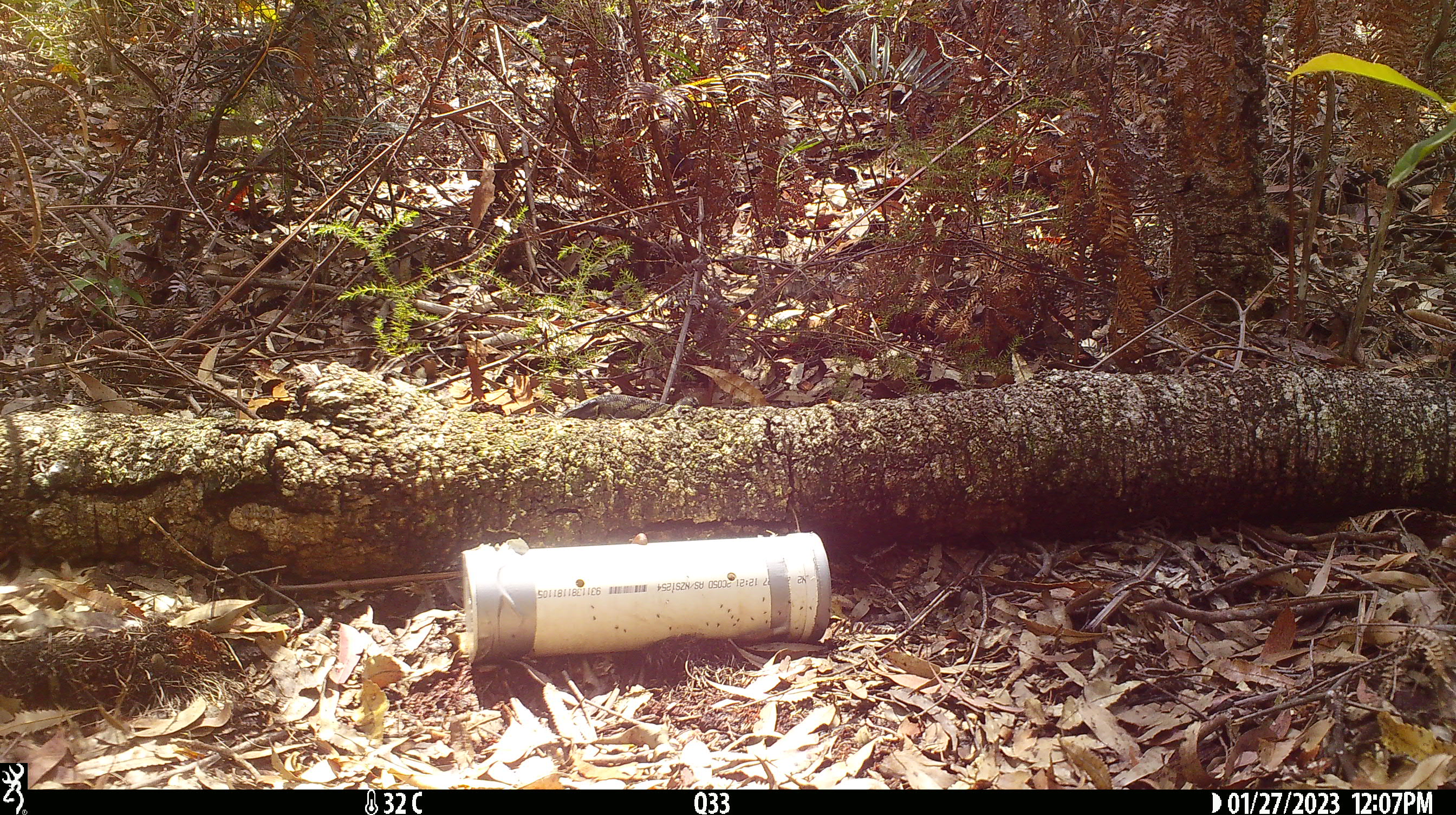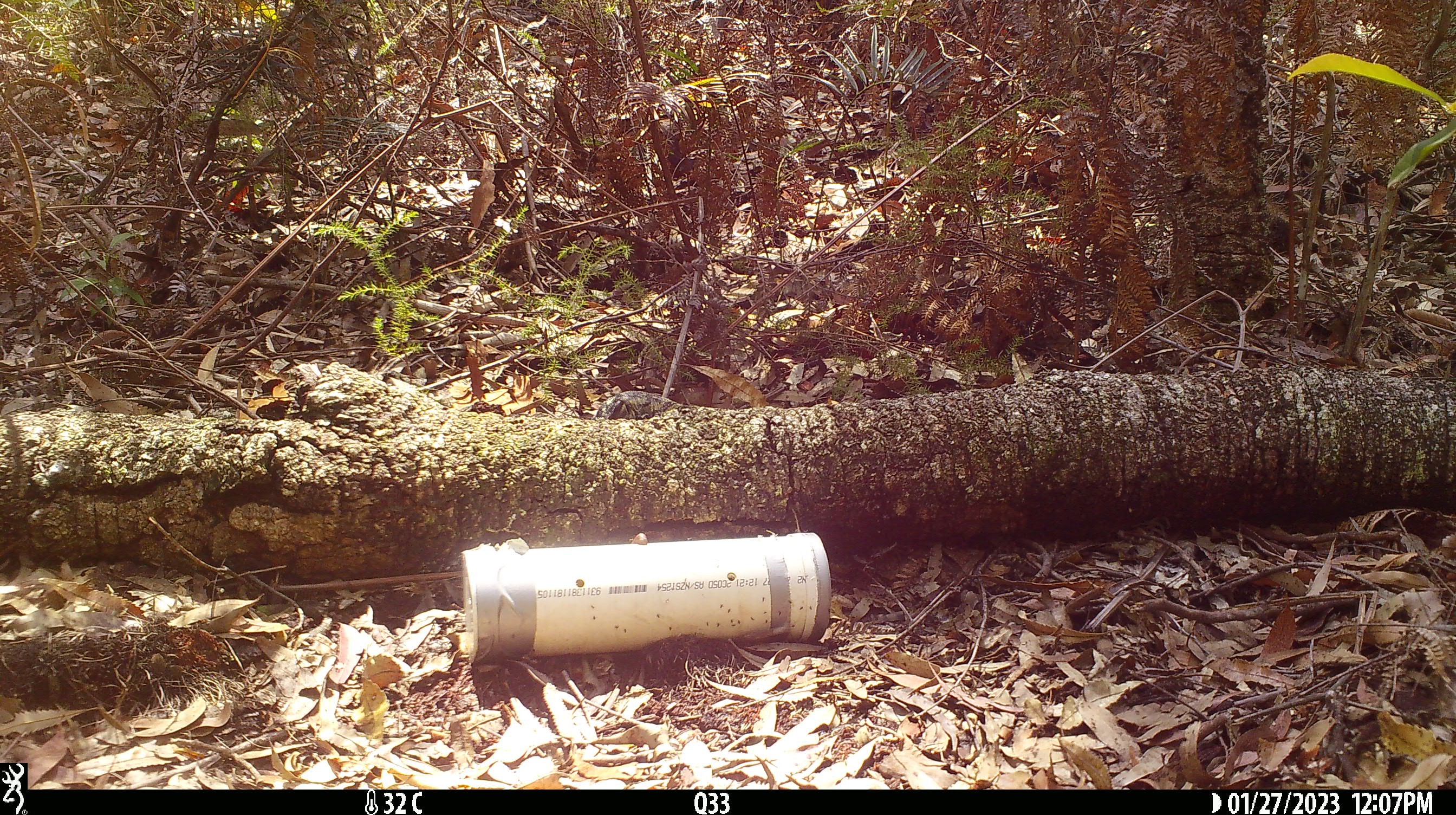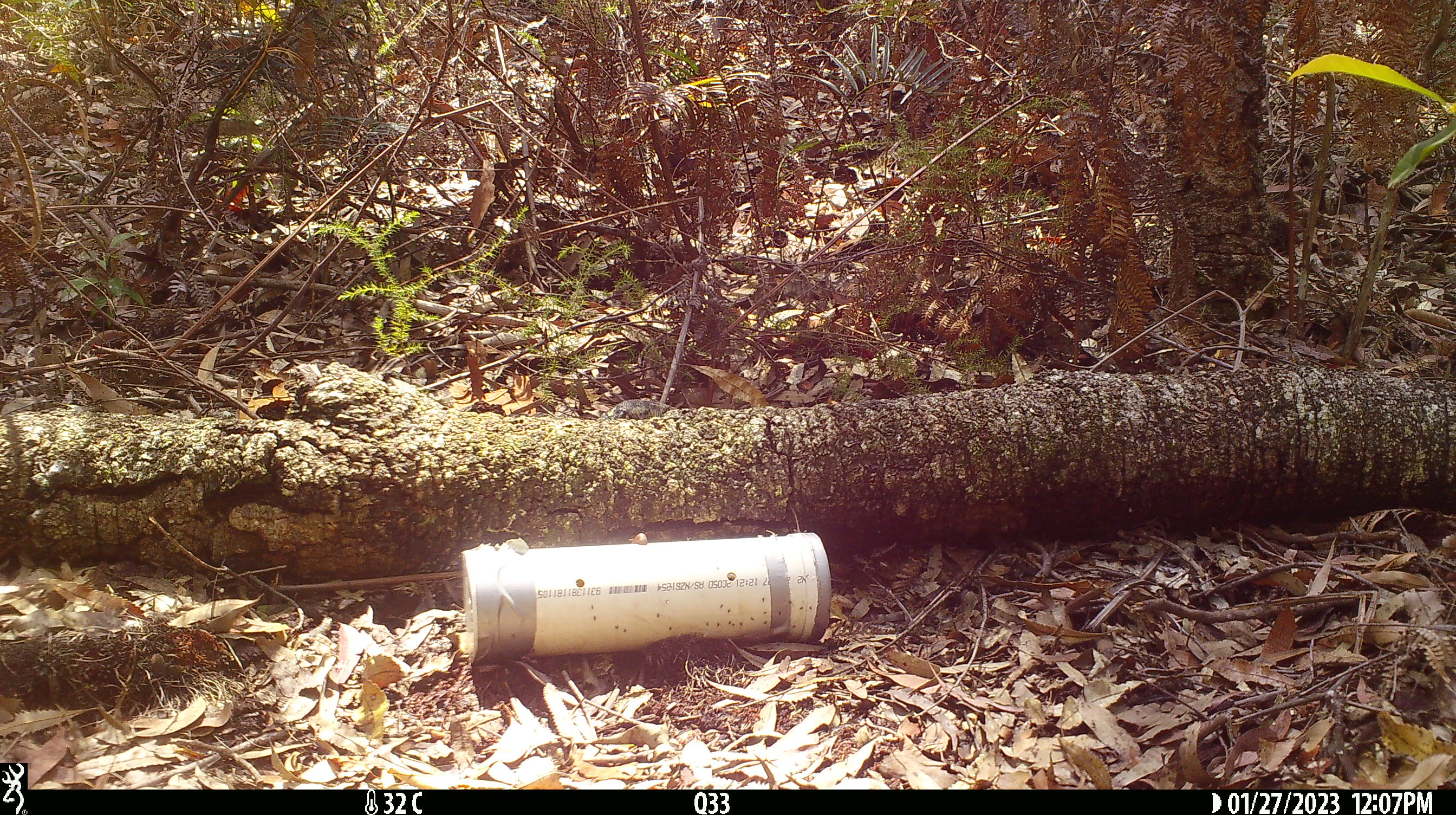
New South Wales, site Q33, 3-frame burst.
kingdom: Animalia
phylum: Chordata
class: Reptilia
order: Squamata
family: Varanidae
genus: Varanus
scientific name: Varanus varius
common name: lace monitor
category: goanna